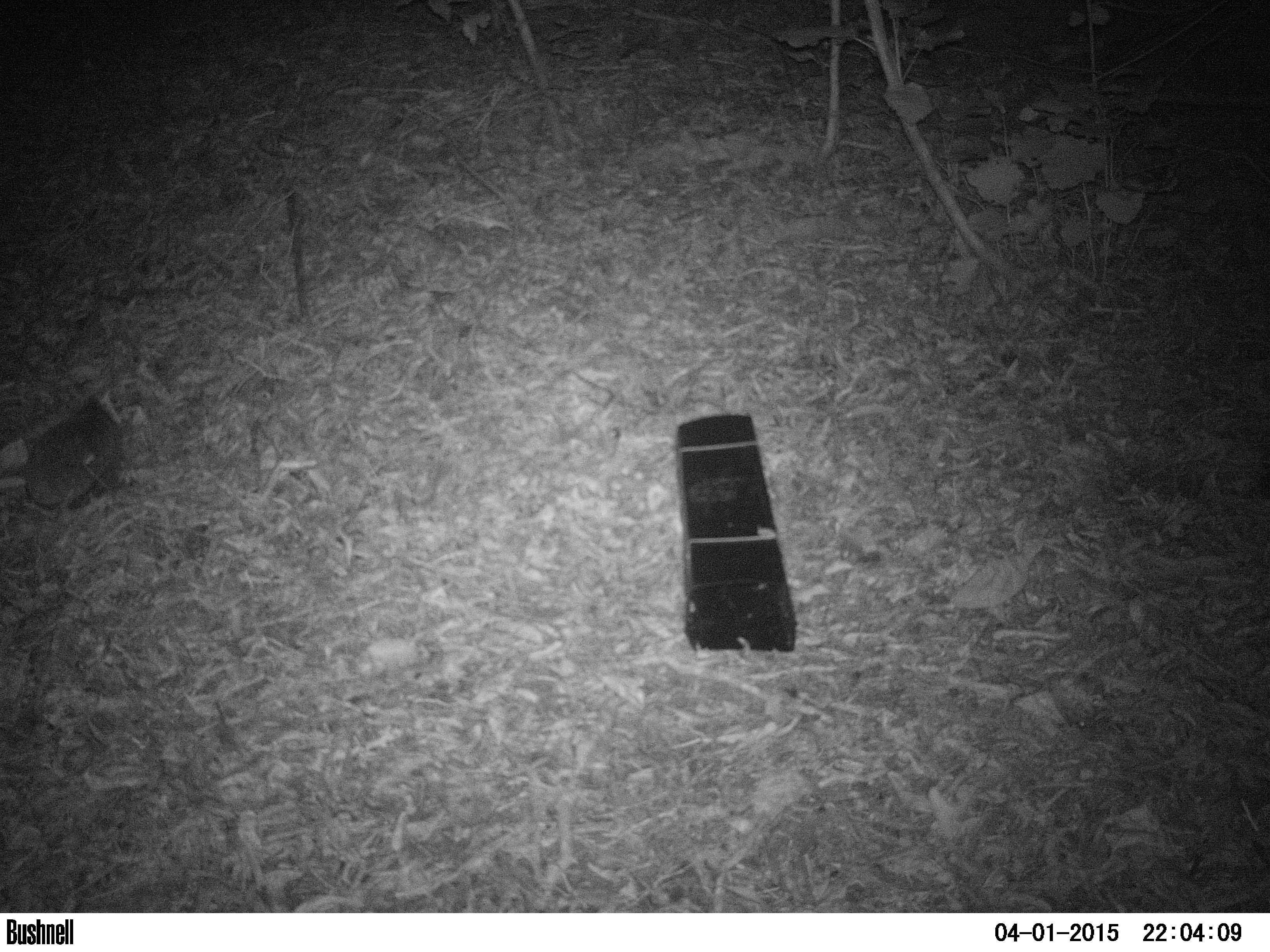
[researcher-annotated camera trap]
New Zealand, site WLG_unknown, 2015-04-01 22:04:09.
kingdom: Animalia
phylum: Chordata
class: Mammalia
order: Eulipotyphla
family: Erinaceidae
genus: Erinaceus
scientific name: Erinaceus europaeus europaeus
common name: european hedgehog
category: hedgehog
Hedgehog (european hedgehog) (Erinaceus europaeus europaeus).